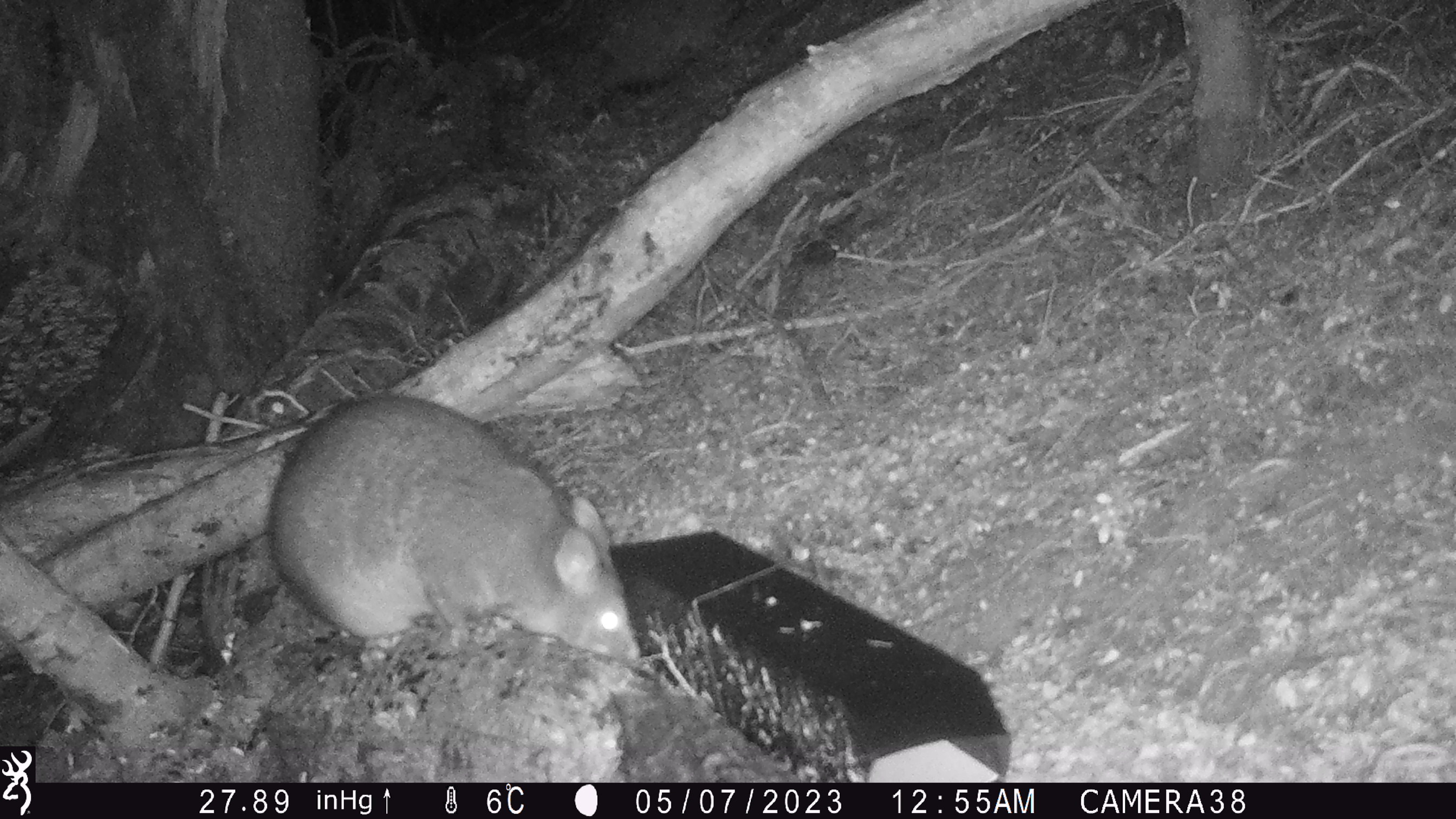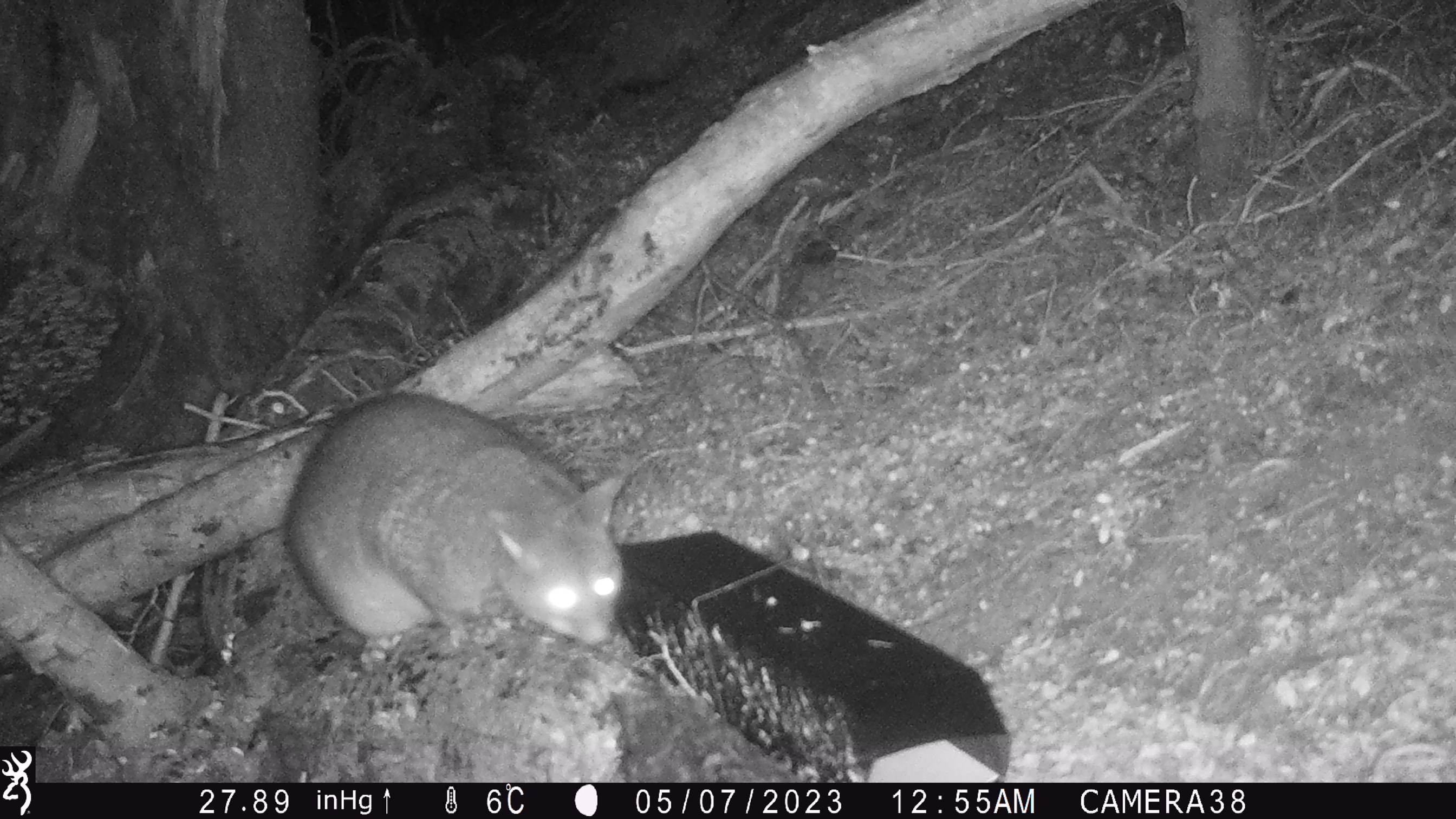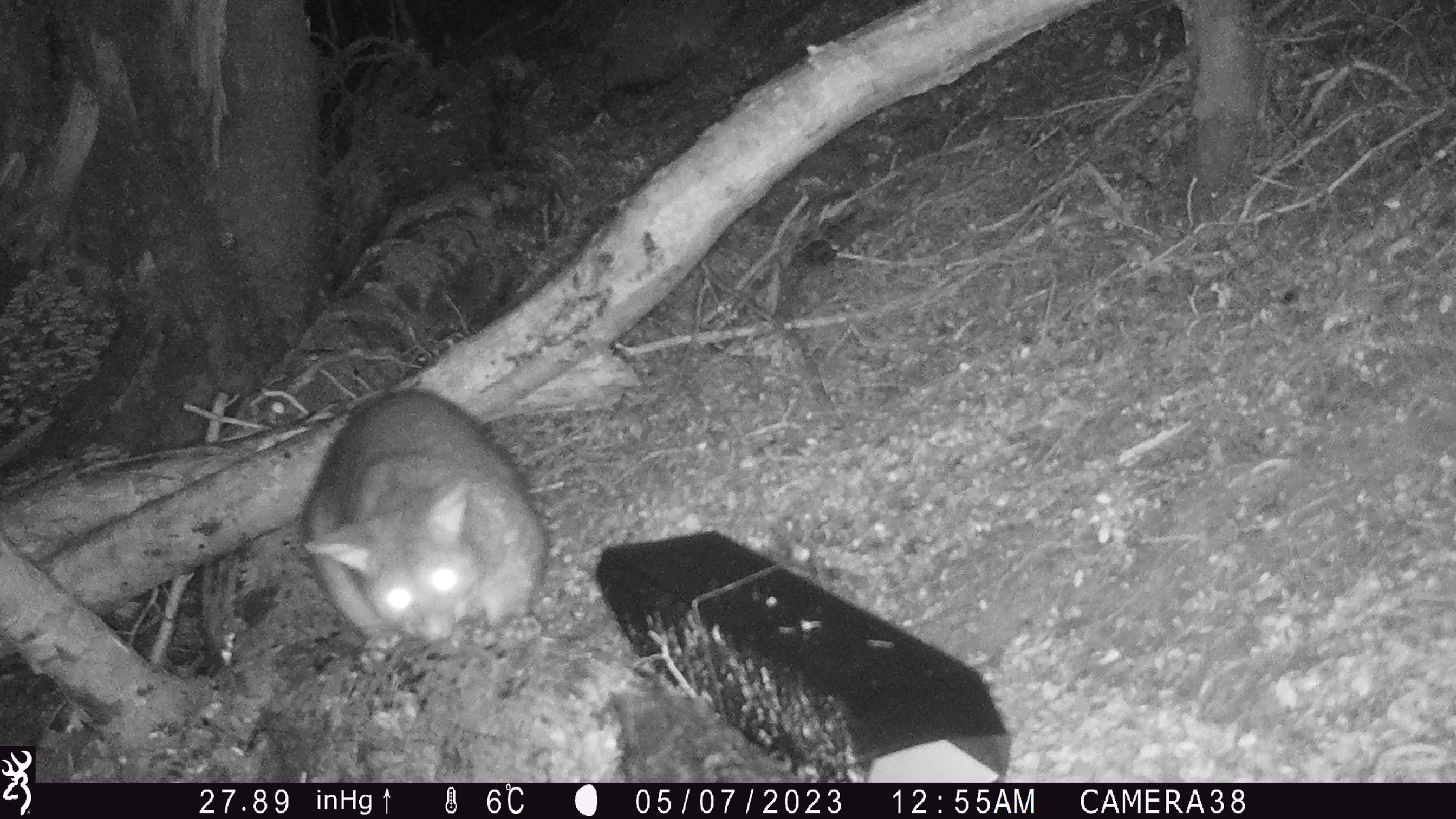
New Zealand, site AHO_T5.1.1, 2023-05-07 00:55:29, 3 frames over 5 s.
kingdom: Animalia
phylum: Chordata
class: Mammalia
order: Carnivora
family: Mustelidae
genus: Mustela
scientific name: Mustela erminea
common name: stoat